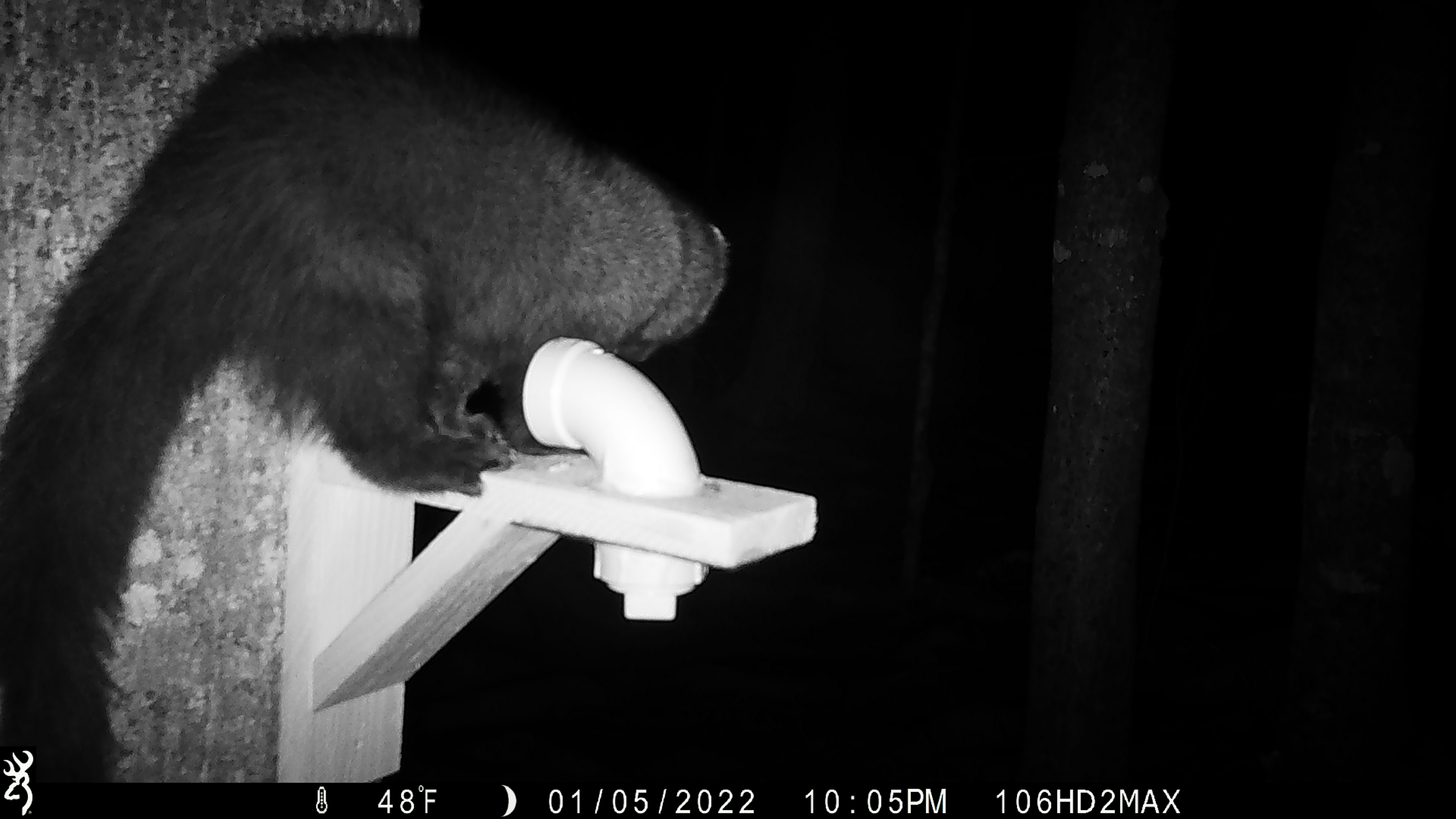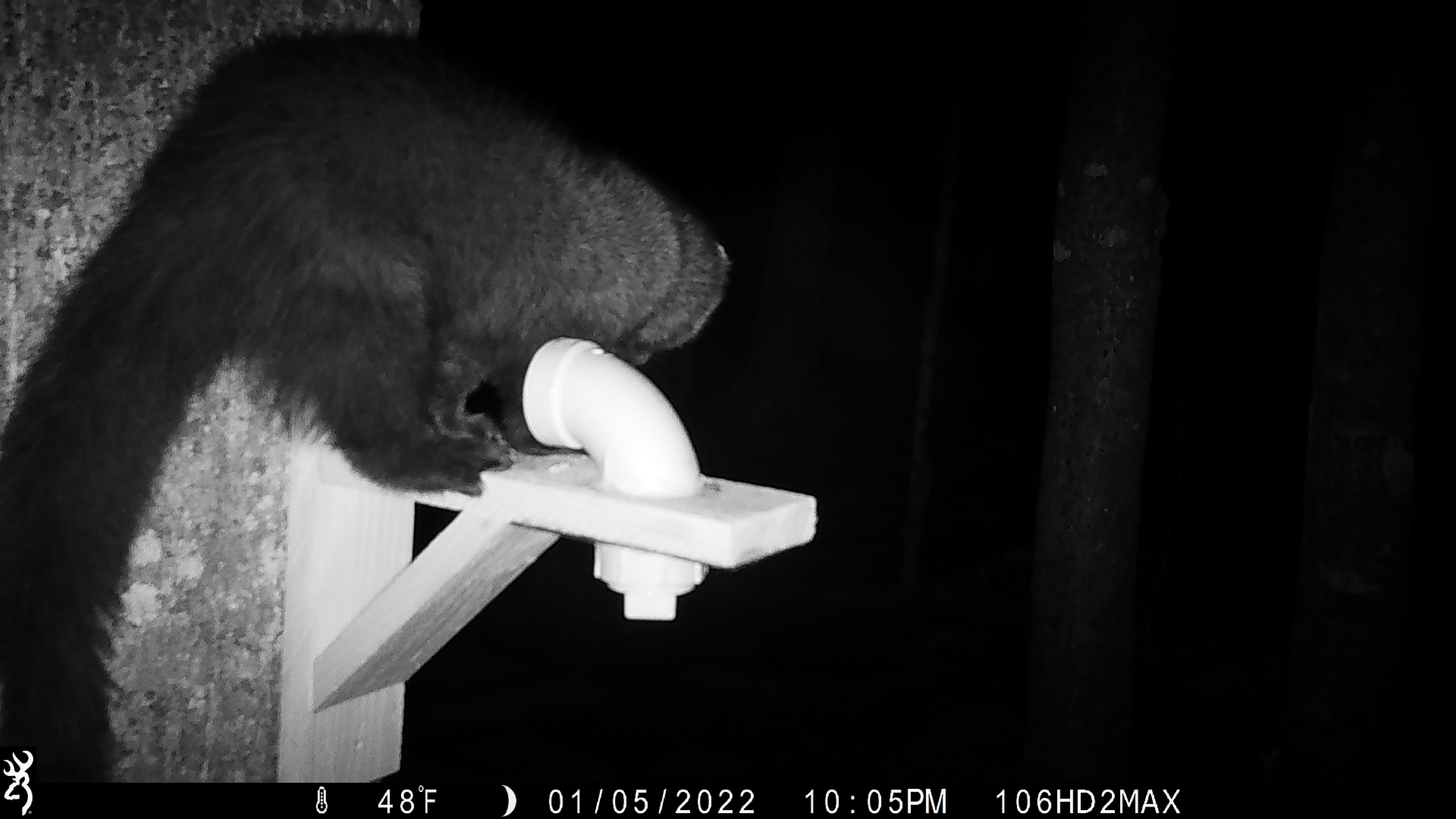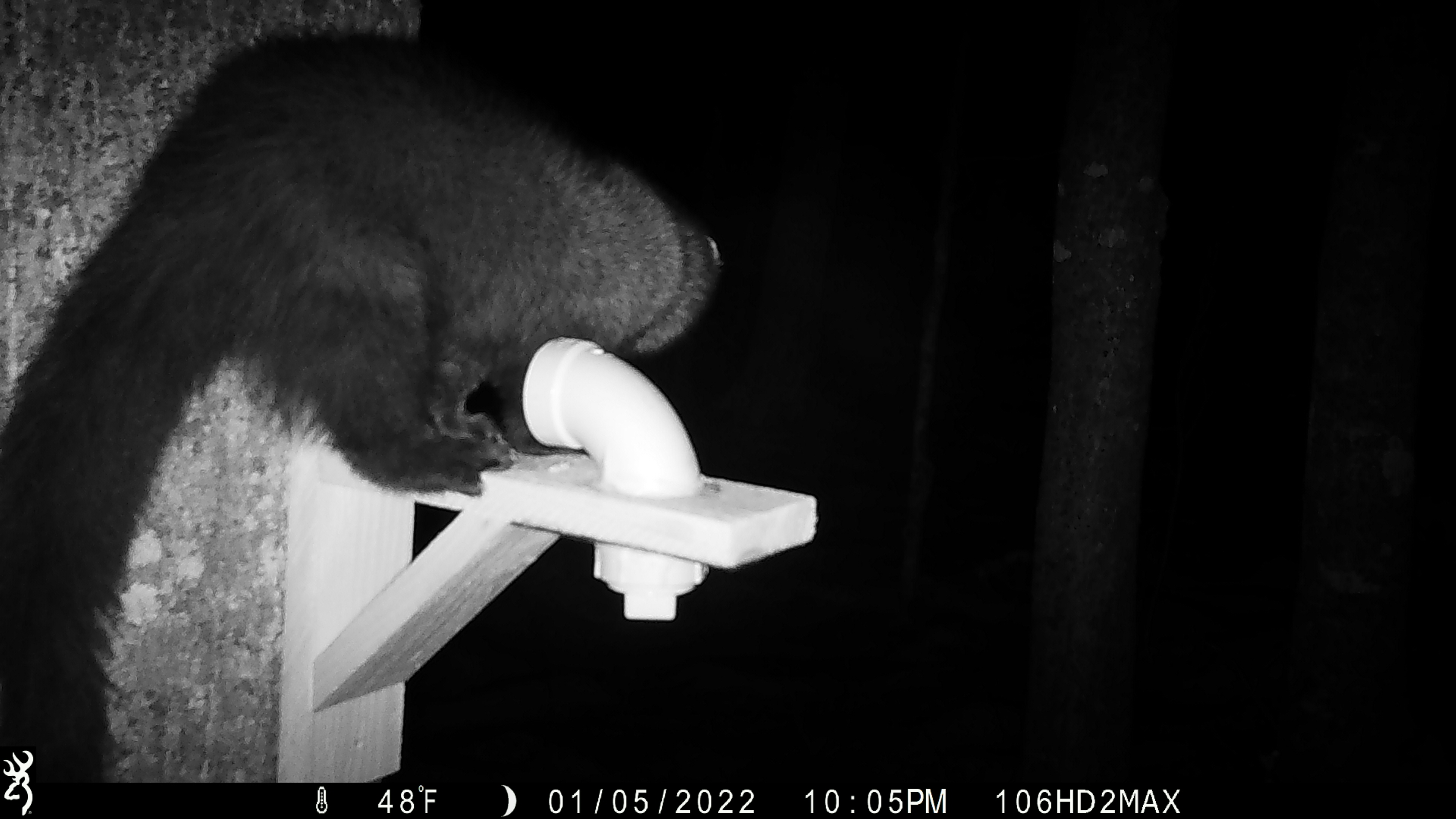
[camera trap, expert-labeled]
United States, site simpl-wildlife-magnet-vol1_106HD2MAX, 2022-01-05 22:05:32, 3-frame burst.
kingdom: Animalia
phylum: Chordata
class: Mammalia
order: Carnivora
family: Mustelidae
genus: Pekania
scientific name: Pekania pennanti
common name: fisher